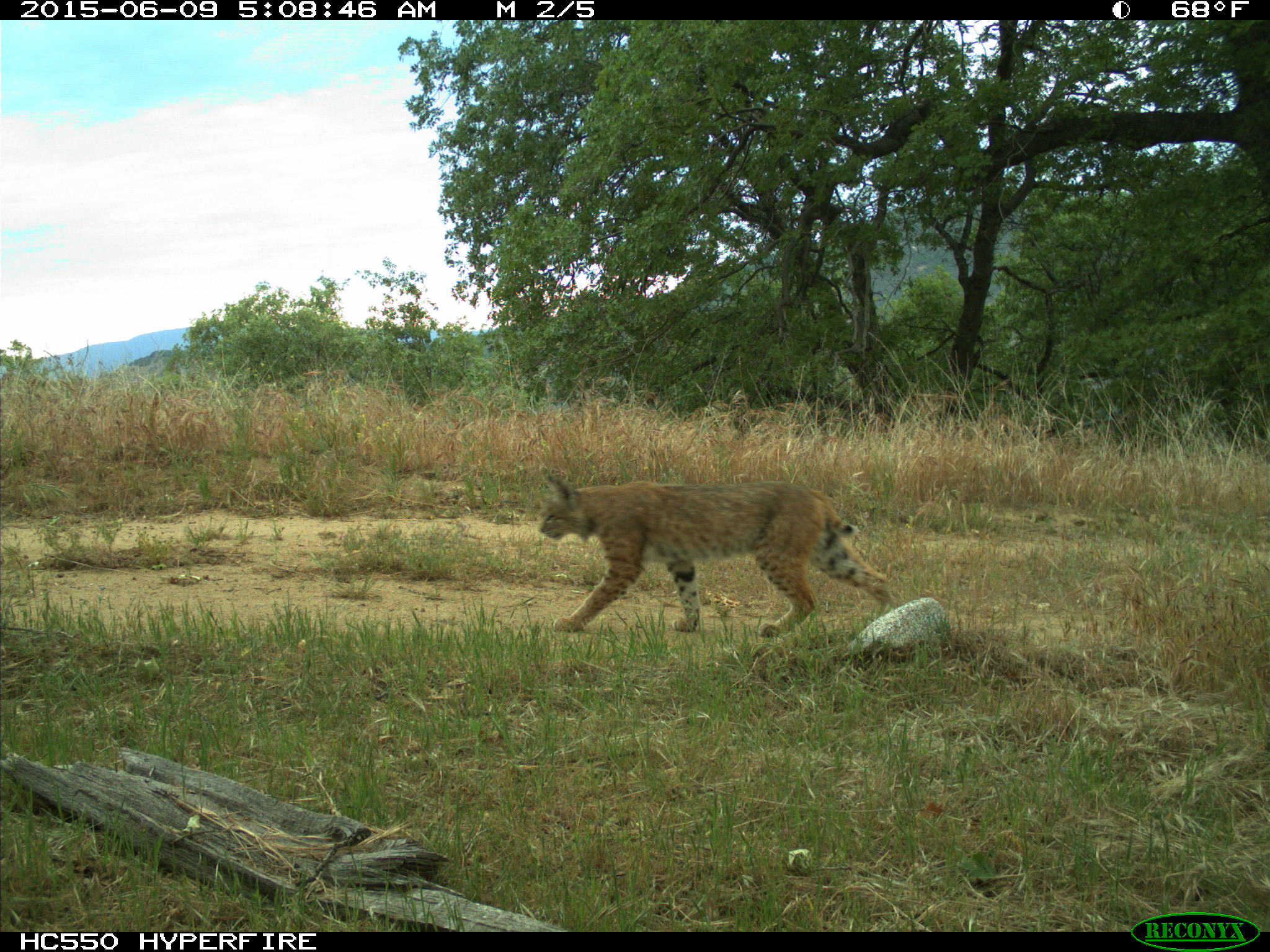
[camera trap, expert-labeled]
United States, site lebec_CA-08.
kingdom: Animalia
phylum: Chordata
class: Mammalia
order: Carnivora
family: Felidae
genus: Lynx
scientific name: Lynx rufus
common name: bobcat